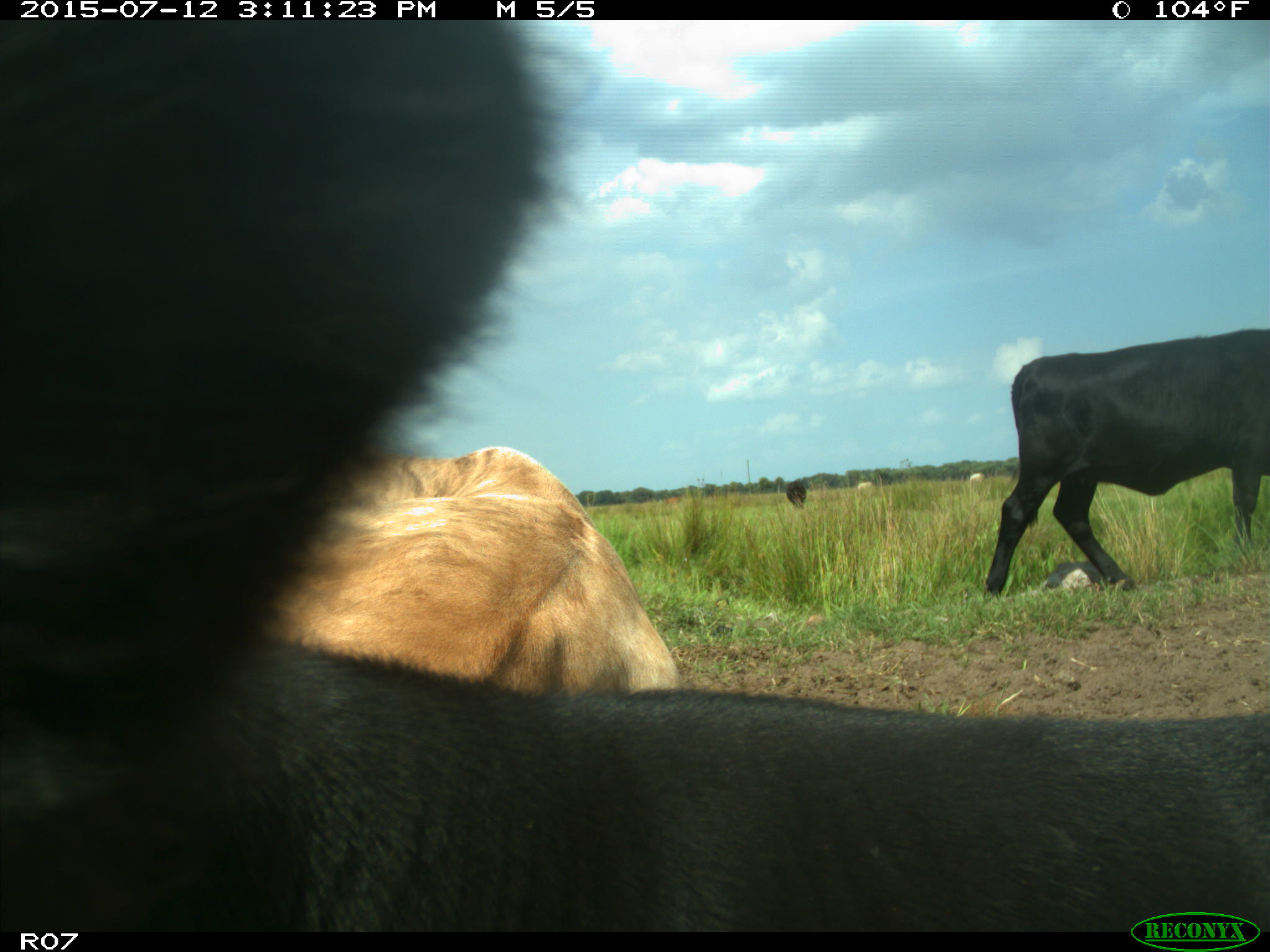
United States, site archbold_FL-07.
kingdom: Animalia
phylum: Chordata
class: Mammalia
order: Artiodactyla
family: Bovidae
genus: Bos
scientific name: Bos taurus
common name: domestic cow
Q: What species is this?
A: Bos taurus (domestic cow).